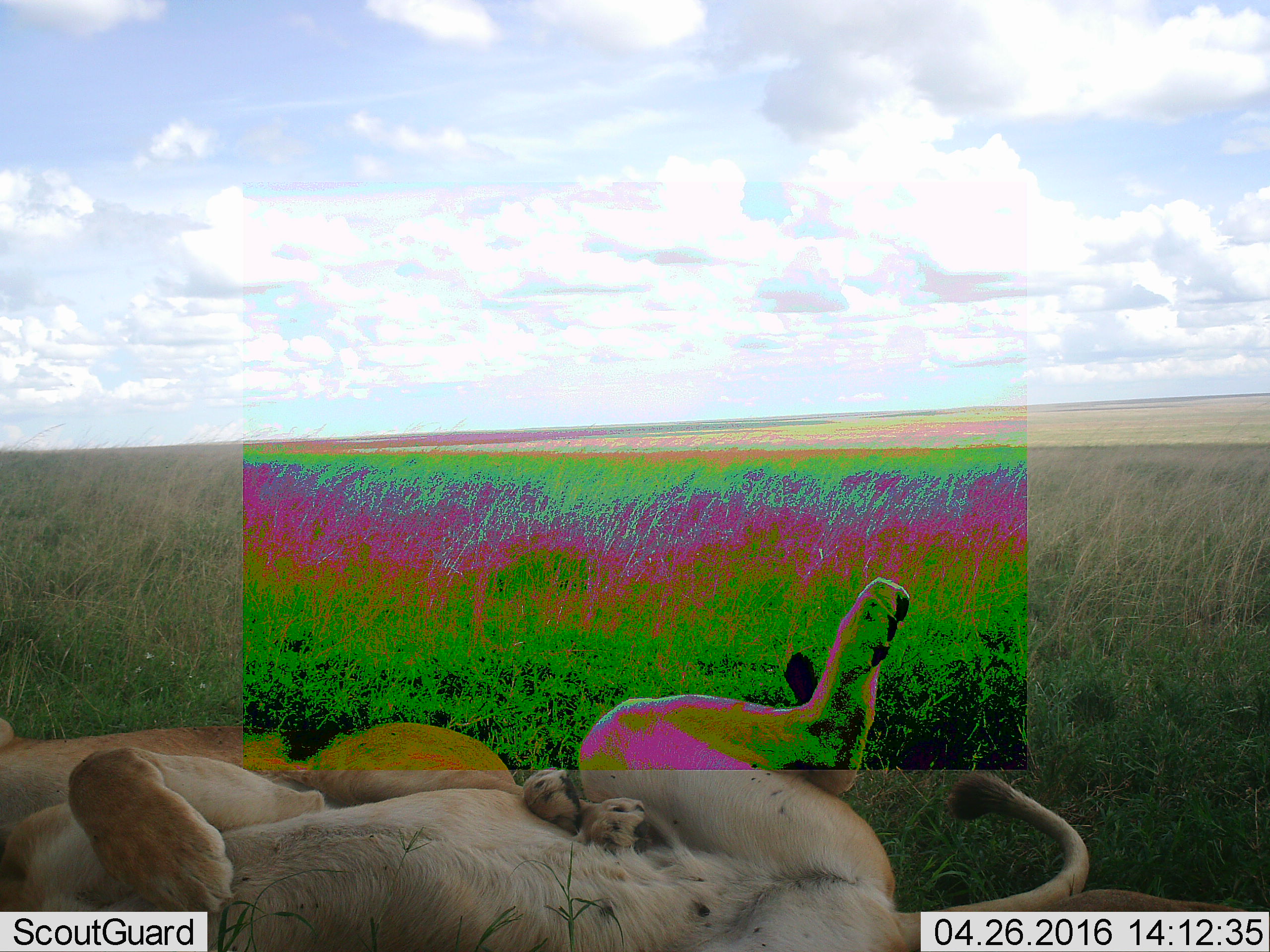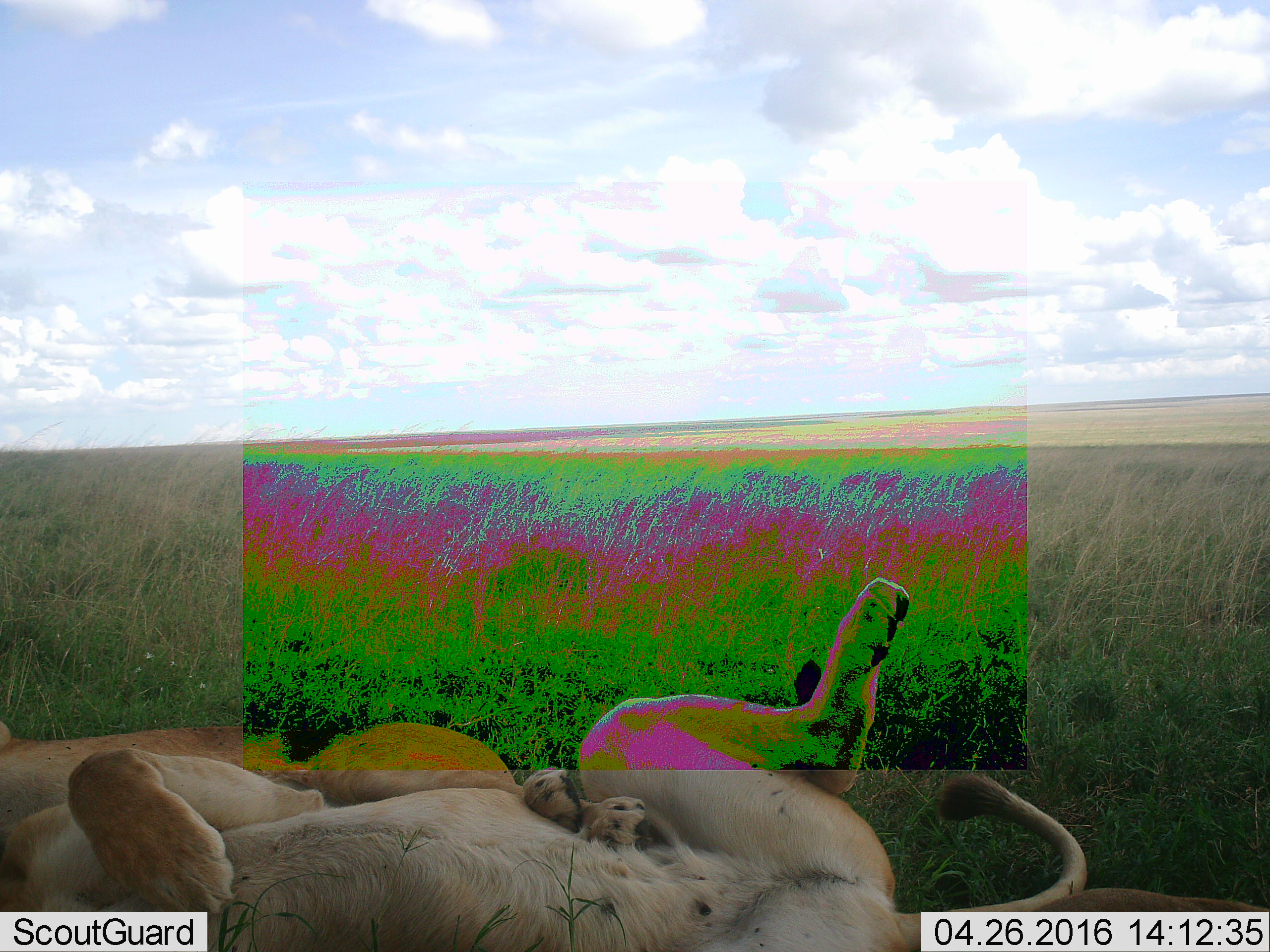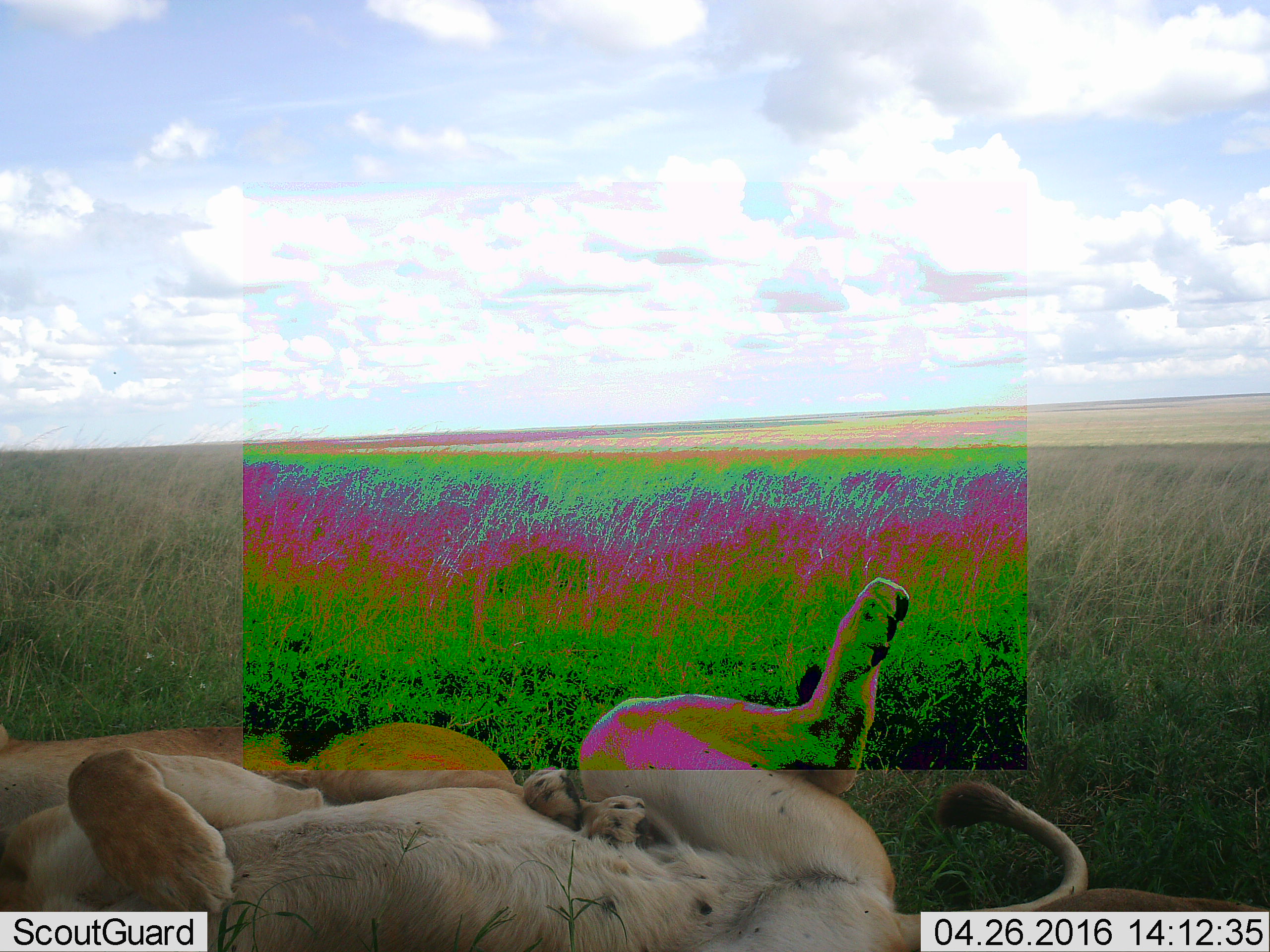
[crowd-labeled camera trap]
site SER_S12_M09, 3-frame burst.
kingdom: Animalia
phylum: Chordata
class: Mammalia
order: Carnivora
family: Felidae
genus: Panthera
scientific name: Panthera leo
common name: lion female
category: lionfemale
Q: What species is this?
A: Lionfemale (lion female) (Panthera leo).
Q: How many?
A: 2.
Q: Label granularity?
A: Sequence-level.